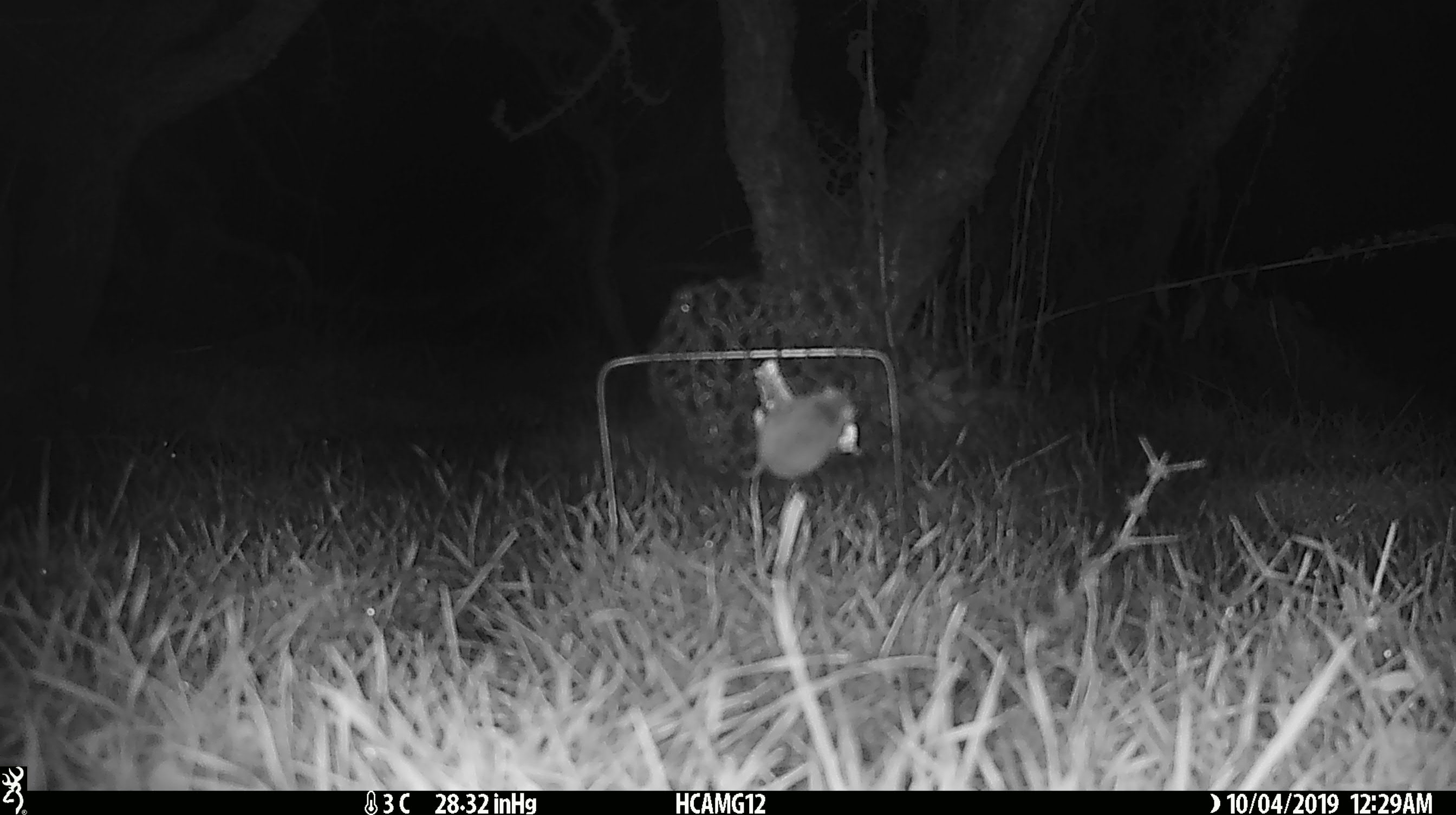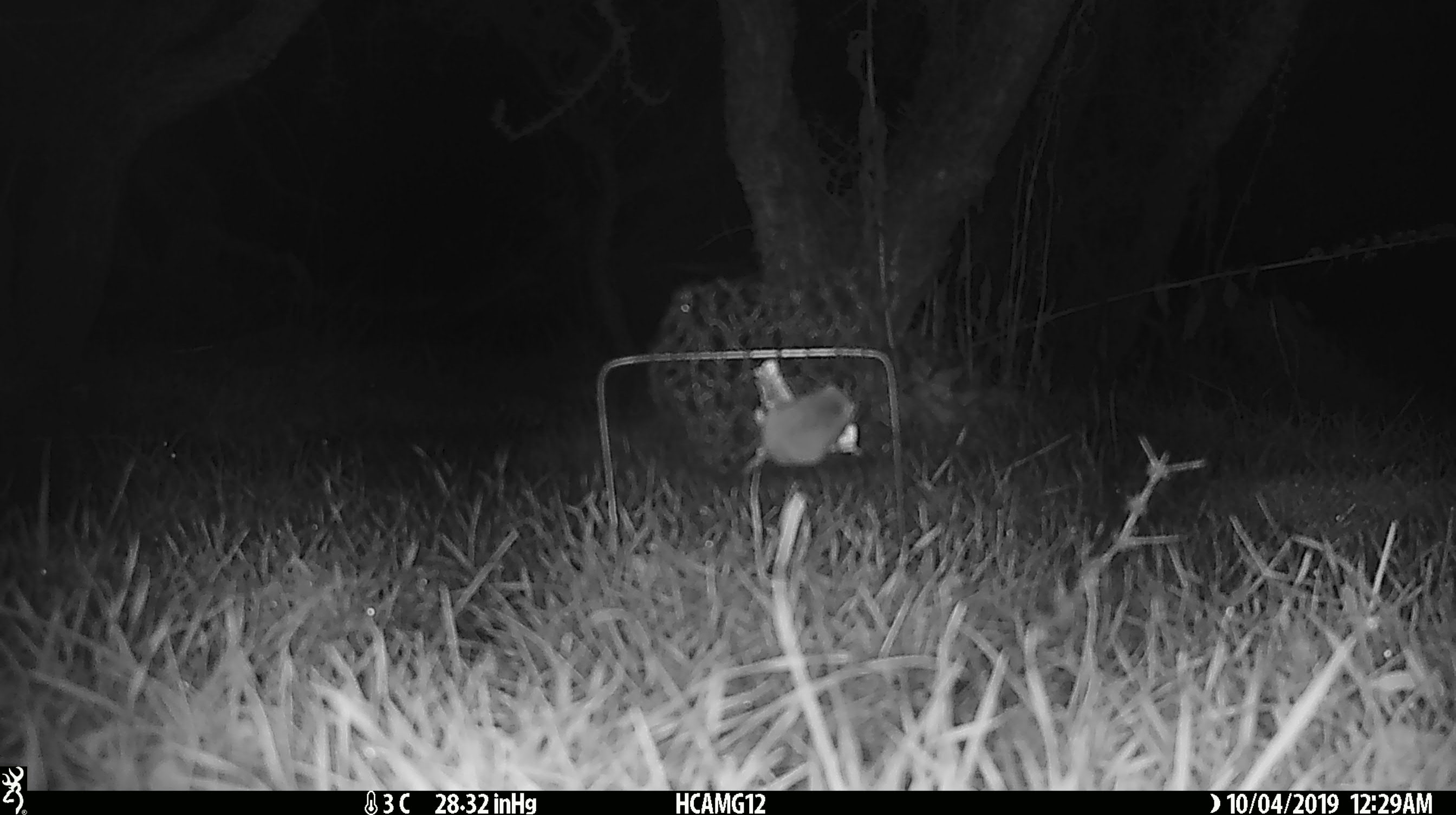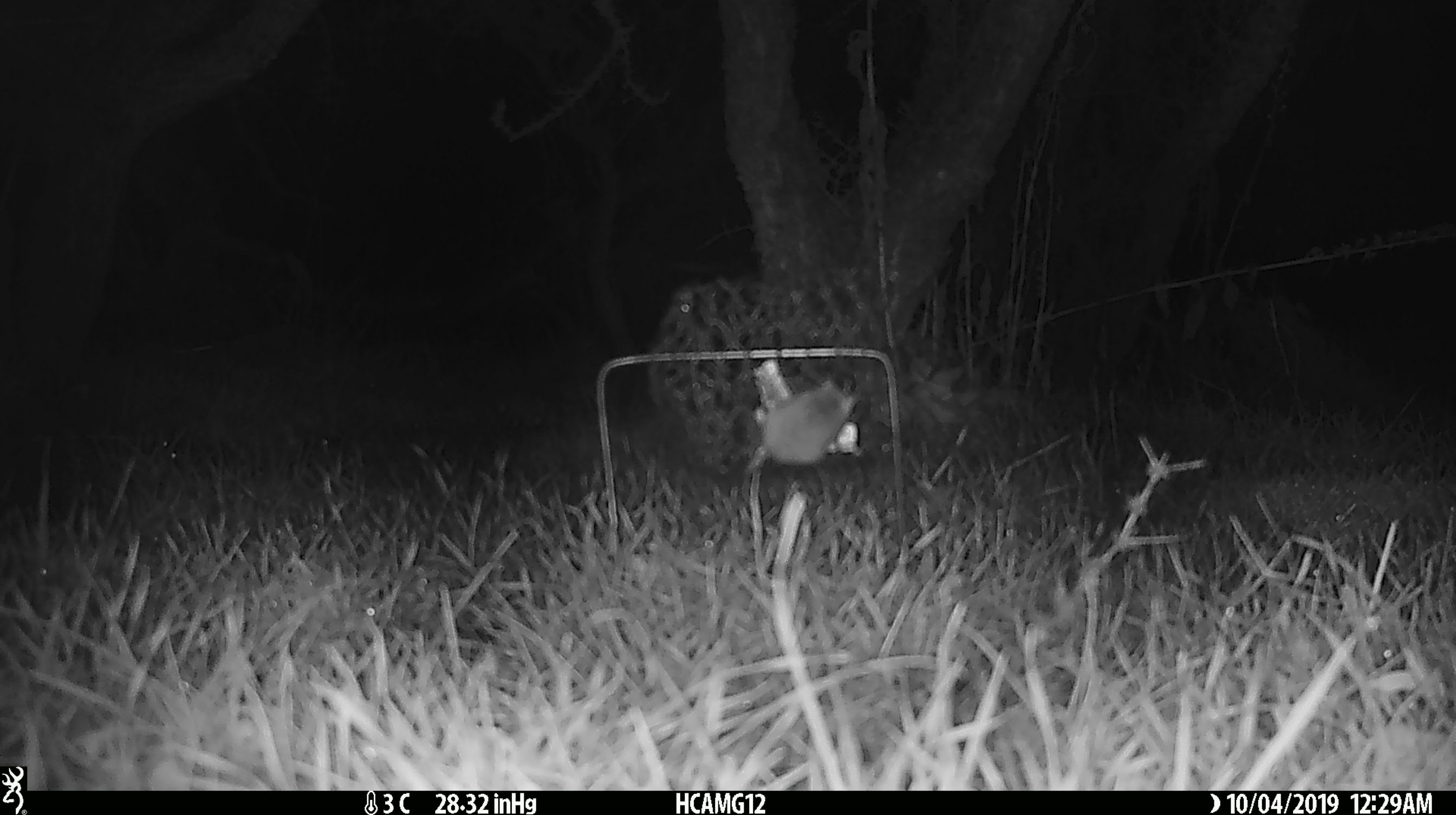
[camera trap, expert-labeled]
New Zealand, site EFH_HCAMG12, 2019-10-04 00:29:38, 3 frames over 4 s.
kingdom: Animalia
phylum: Chordata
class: Mammalia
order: Rodentia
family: Muridae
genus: Mus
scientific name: Mus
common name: mouse